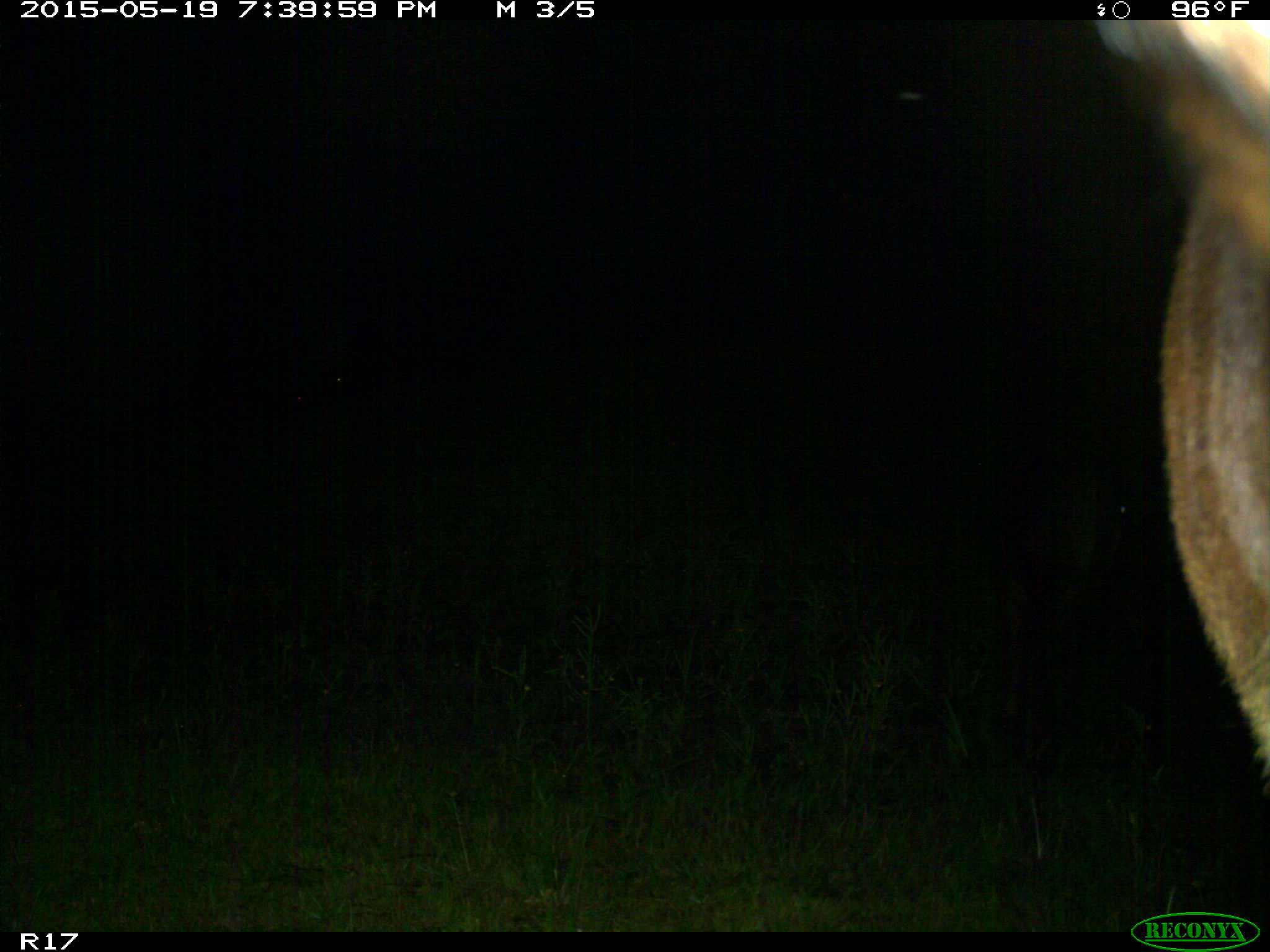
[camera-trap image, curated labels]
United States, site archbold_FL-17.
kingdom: Animalia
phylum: Chordata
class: Mammalia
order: Artiodactyla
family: Bovidae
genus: Bos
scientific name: Bos taurus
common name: domestic cow